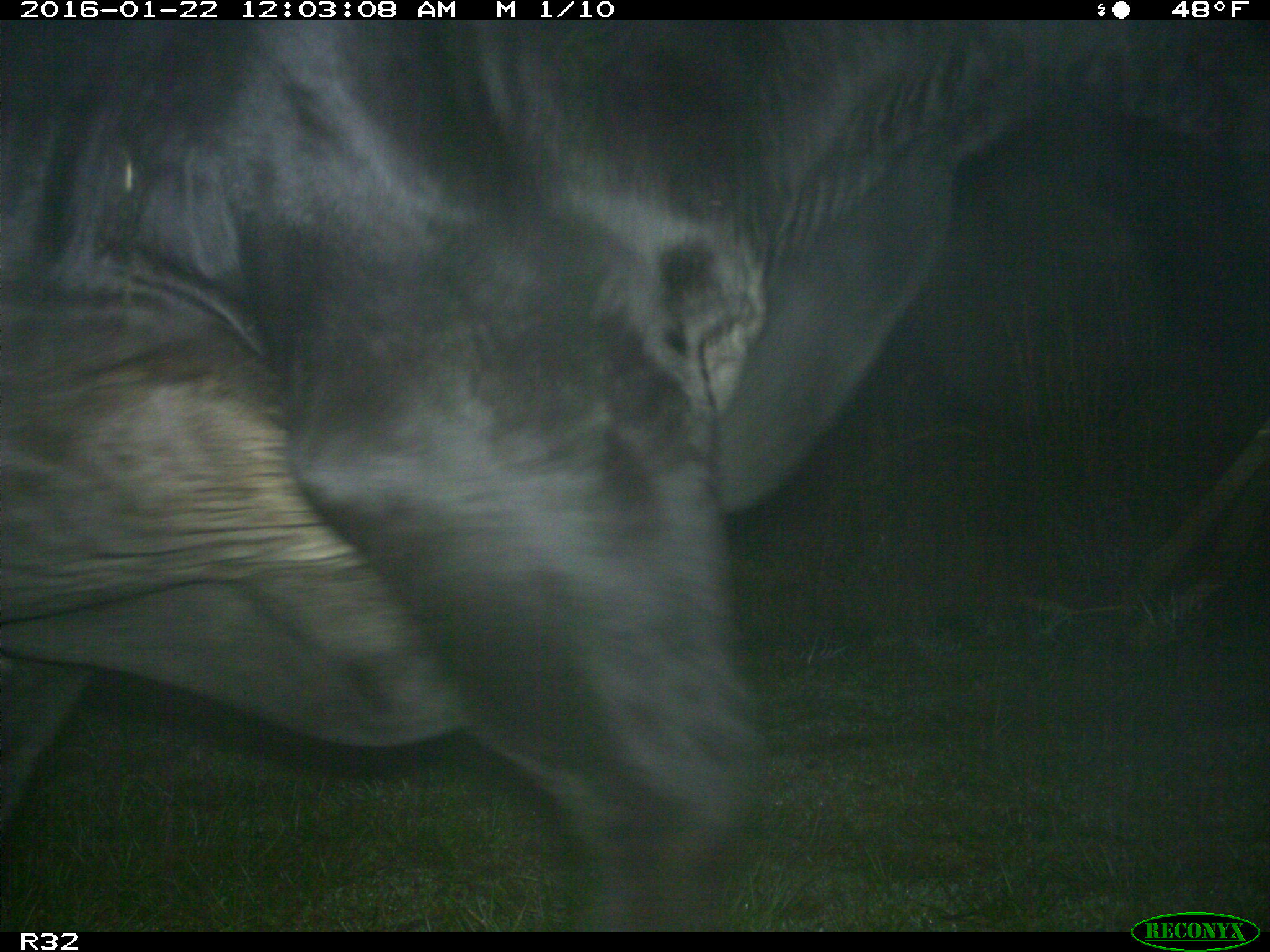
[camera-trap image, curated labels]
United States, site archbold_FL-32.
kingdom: Animalia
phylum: Chordata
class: Mammalia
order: Artiodactyla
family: Bovidae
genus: Bos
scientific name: Bos taurus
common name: domestic cow